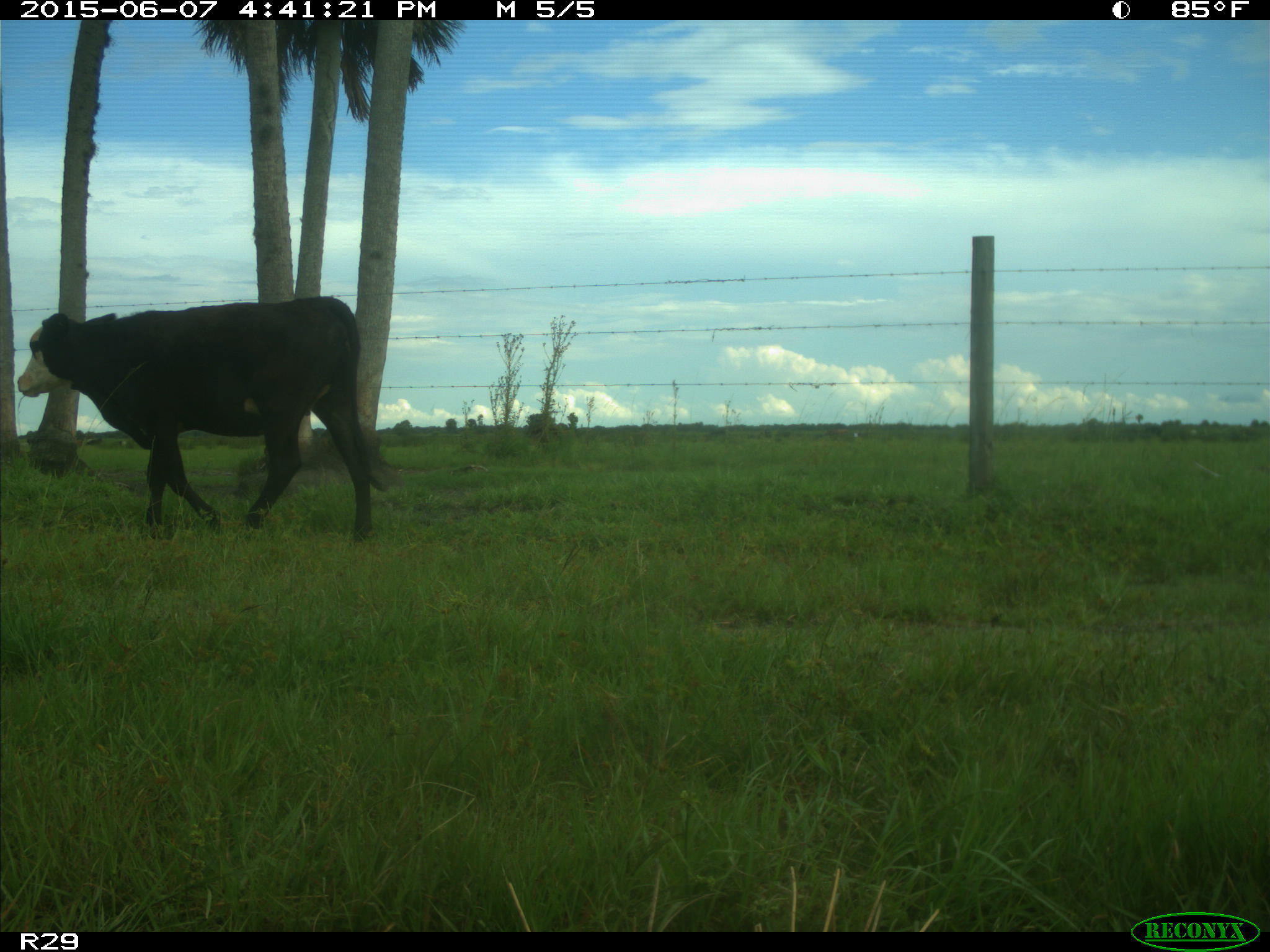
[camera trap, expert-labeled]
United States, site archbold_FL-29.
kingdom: Animalia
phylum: Chordata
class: Mammalia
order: Artiodactyla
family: Bovidae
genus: Bos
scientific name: Bos taurus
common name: domestic cow